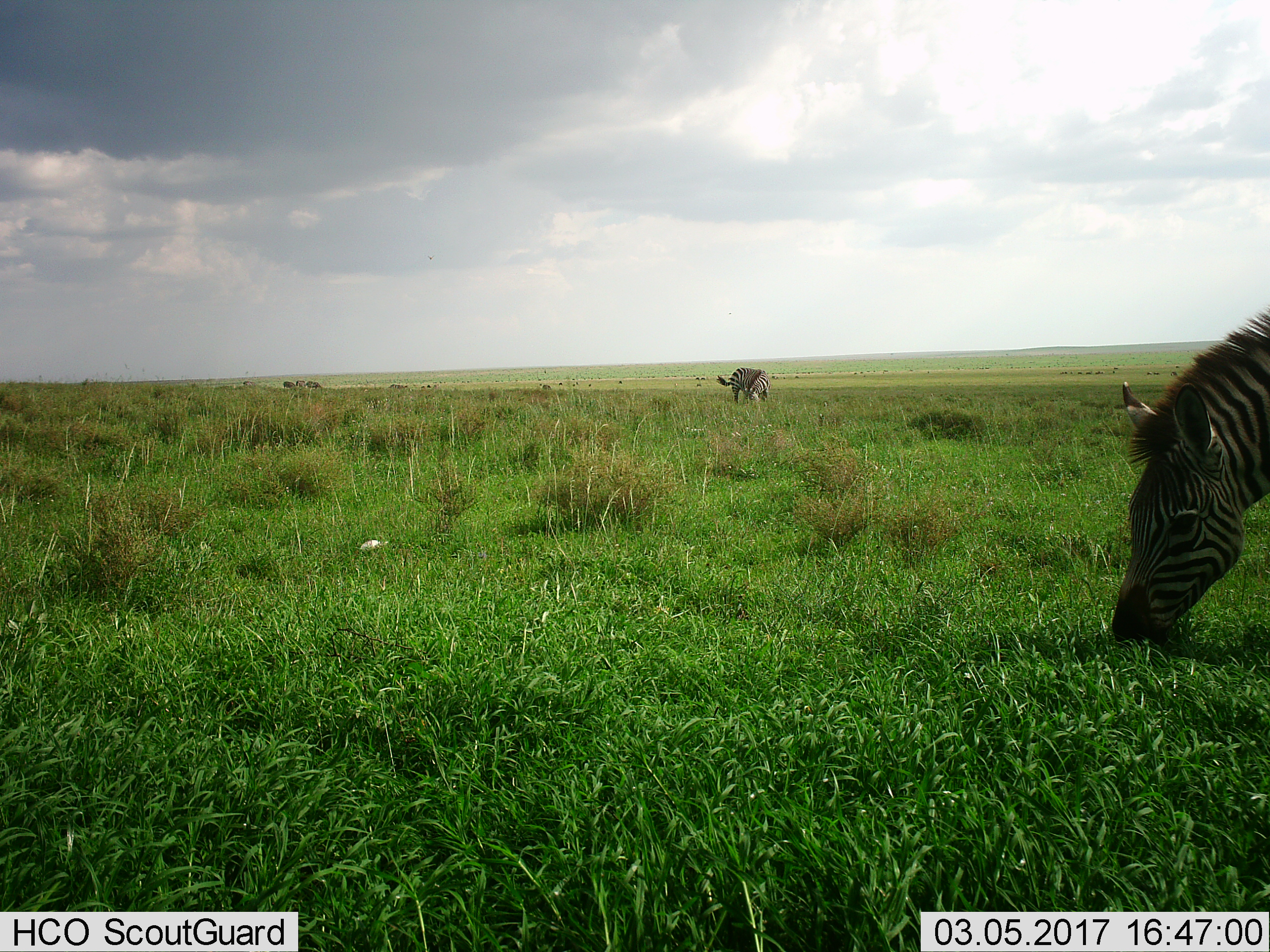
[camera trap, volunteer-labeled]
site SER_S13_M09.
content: unidentified animal